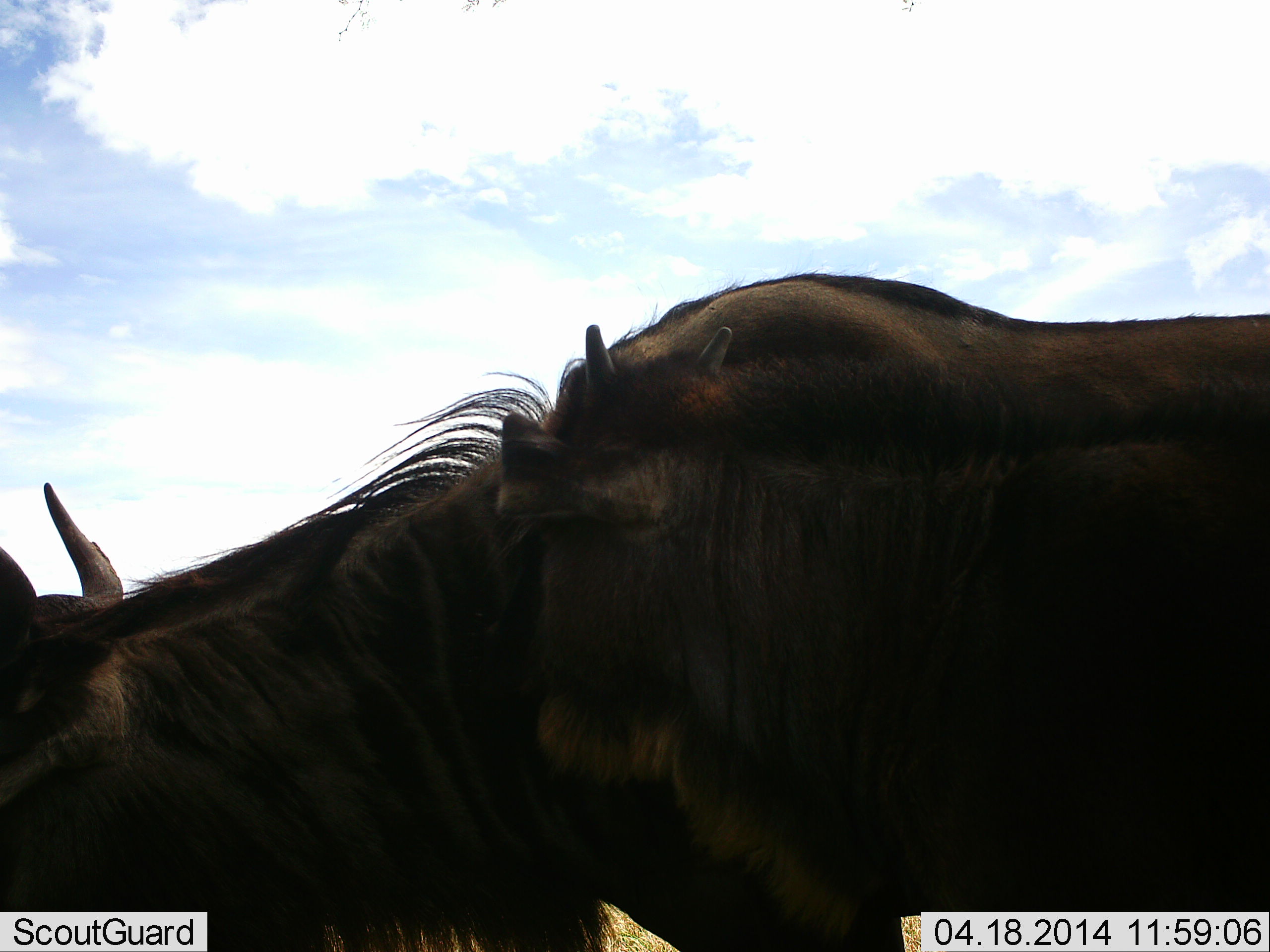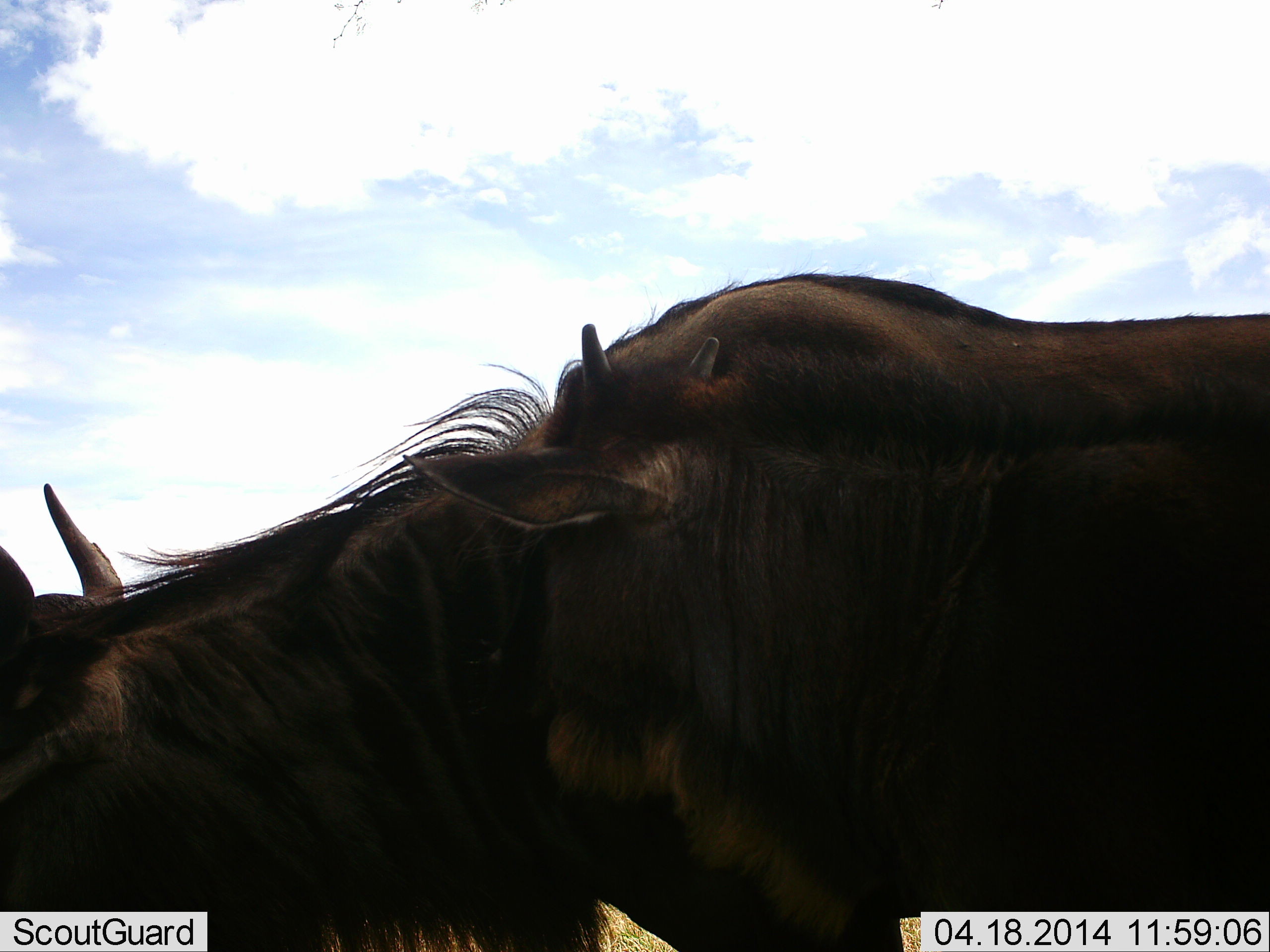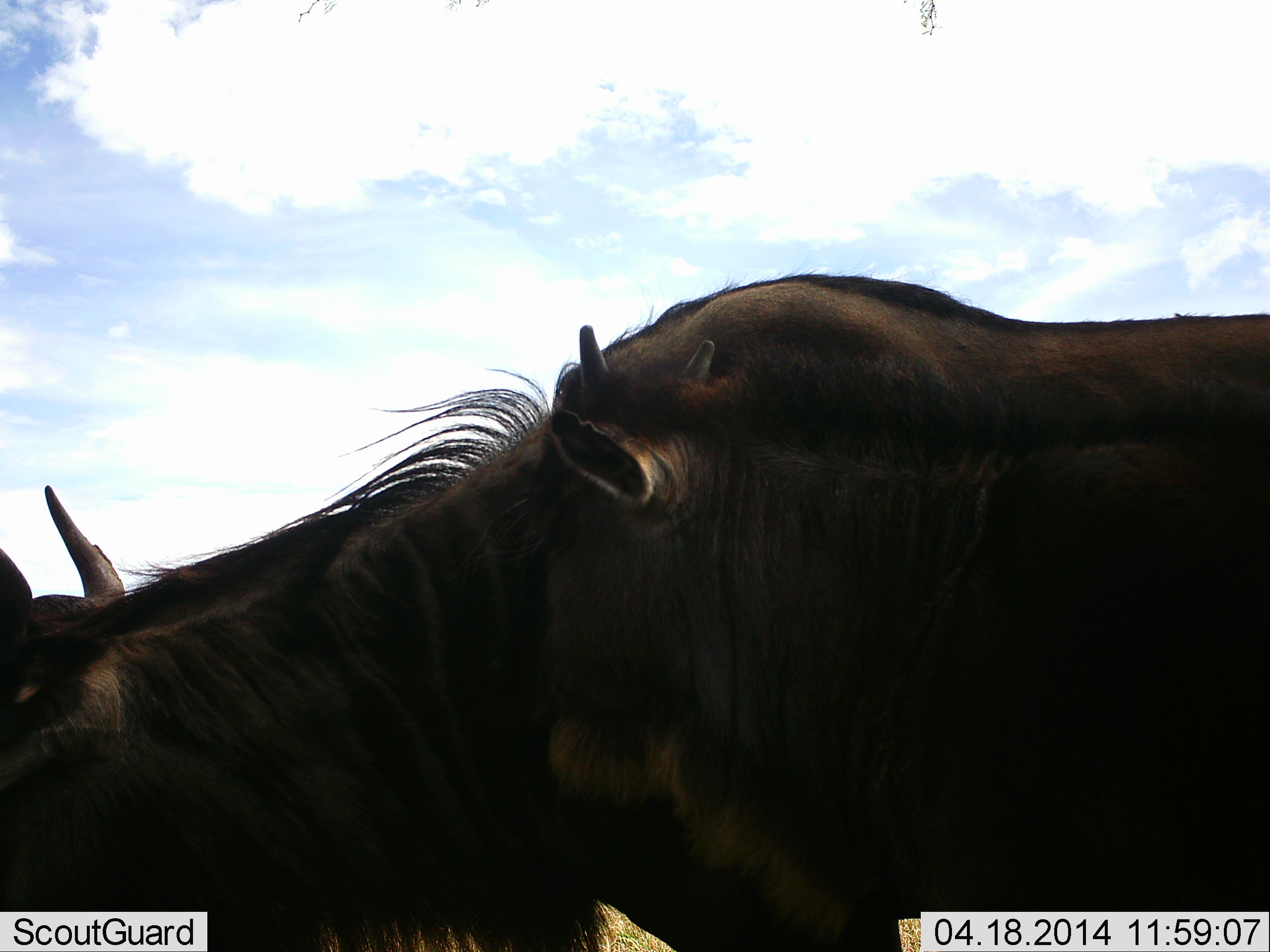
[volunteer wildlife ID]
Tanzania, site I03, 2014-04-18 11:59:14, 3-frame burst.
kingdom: Animalia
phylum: Chordata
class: Mammalia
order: Artiodactyla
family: Bovidae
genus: Connochaetes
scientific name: Connochaetes taurinus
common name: blue wildebeest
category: wildebeest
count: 3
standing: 90%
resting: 0%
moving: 0%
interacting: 20%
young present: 40%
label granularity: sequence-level